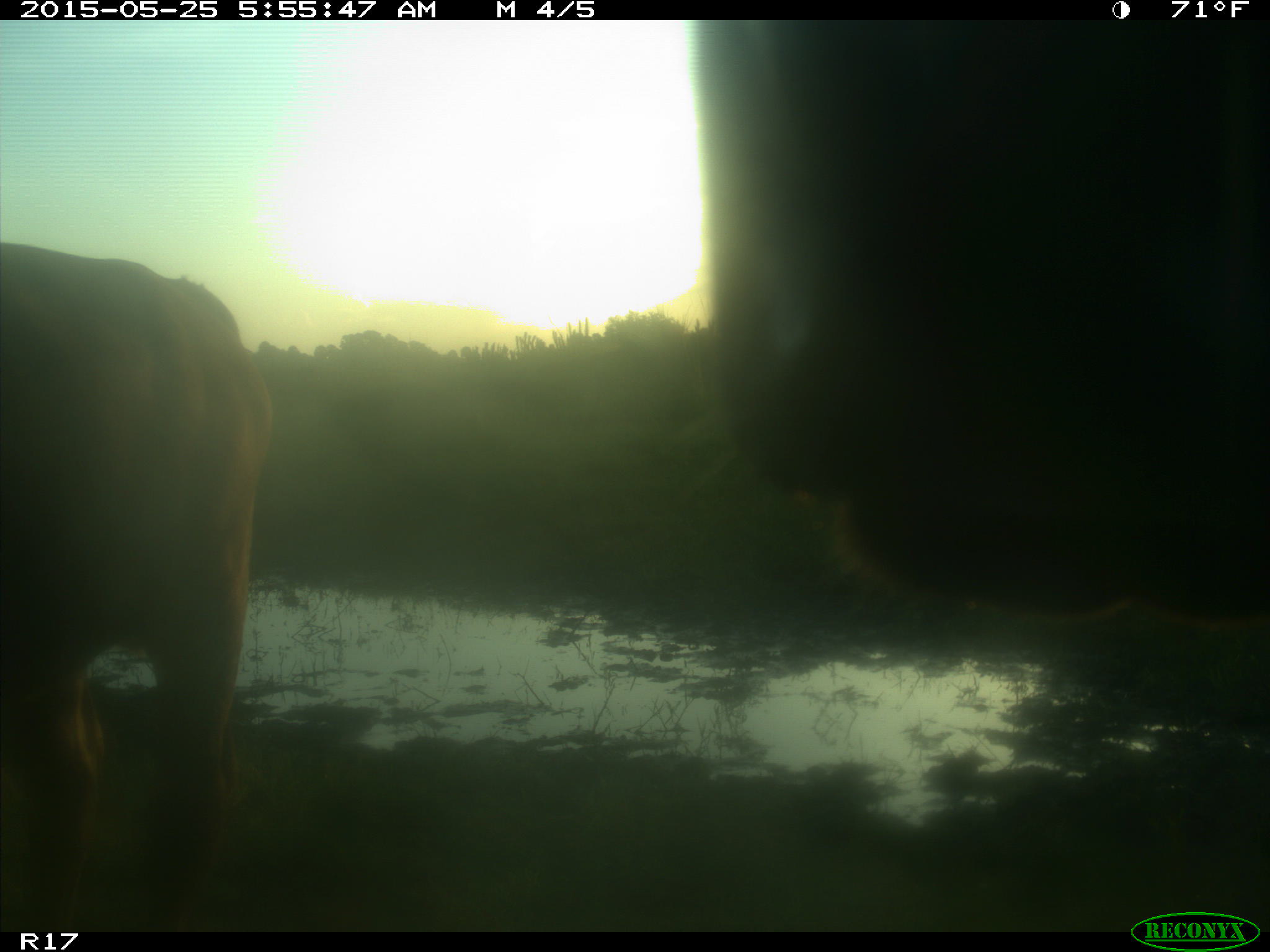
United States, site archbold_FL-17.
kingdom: Animalia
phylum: Chordata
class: Mammalia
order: Artiodactyla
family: Bovidae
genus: Bos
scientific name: Bos taurus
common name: domestic cow